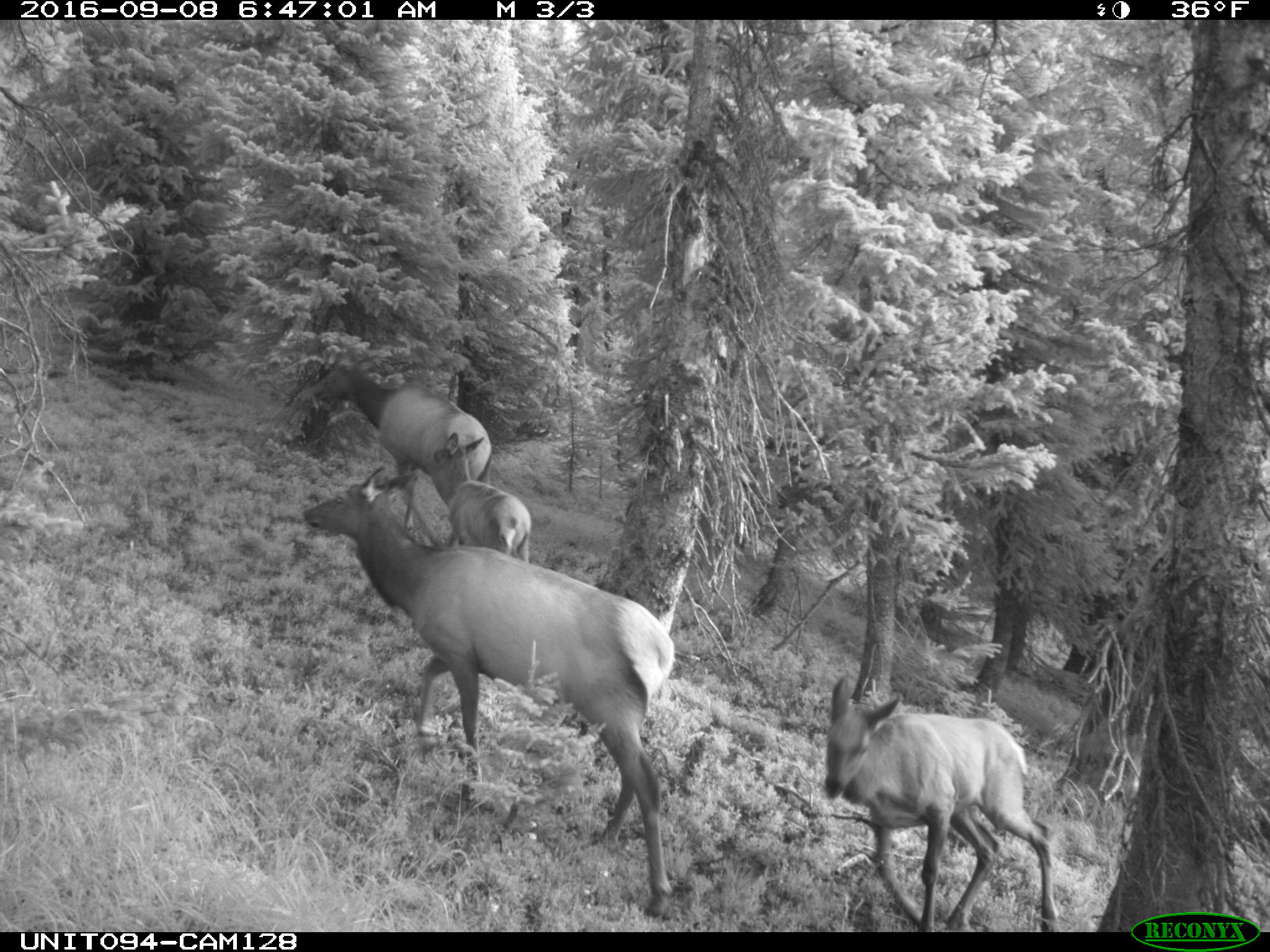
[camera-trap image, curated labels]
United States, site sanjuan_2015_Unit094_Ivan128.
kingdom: Animalia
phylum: Chordata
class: Mammalia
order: Artiodactyla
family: Cervidae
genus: Cervus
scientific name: Cervus elaphus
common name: red deer